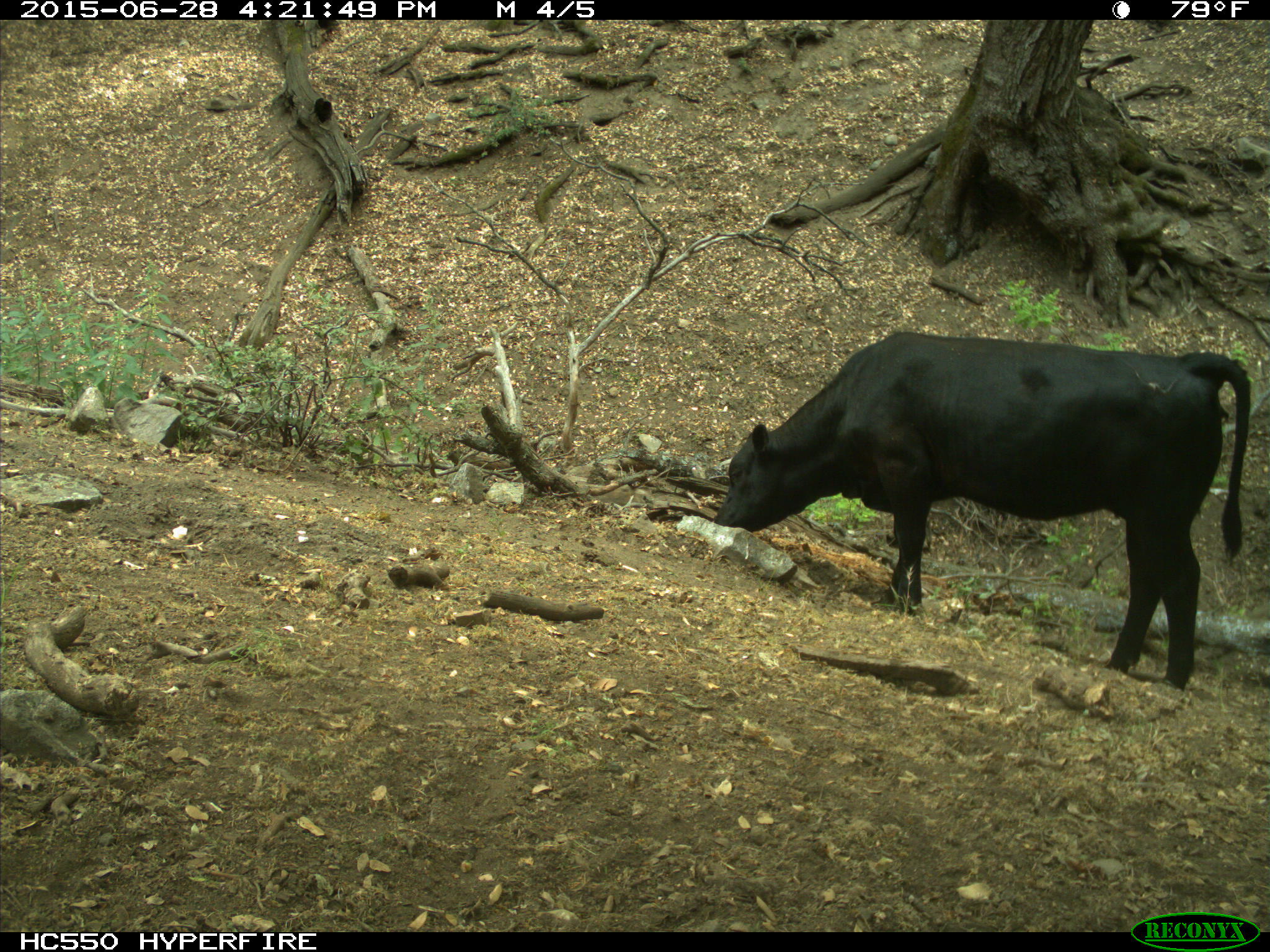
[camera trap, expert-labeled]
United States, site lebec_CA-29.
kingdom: Animalia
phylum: Chordata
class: Mammalia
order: Artiodactyla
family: Bovidae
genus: Bos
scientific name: Bos taurus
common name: domestic cow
Bos taurus (domestic cow).